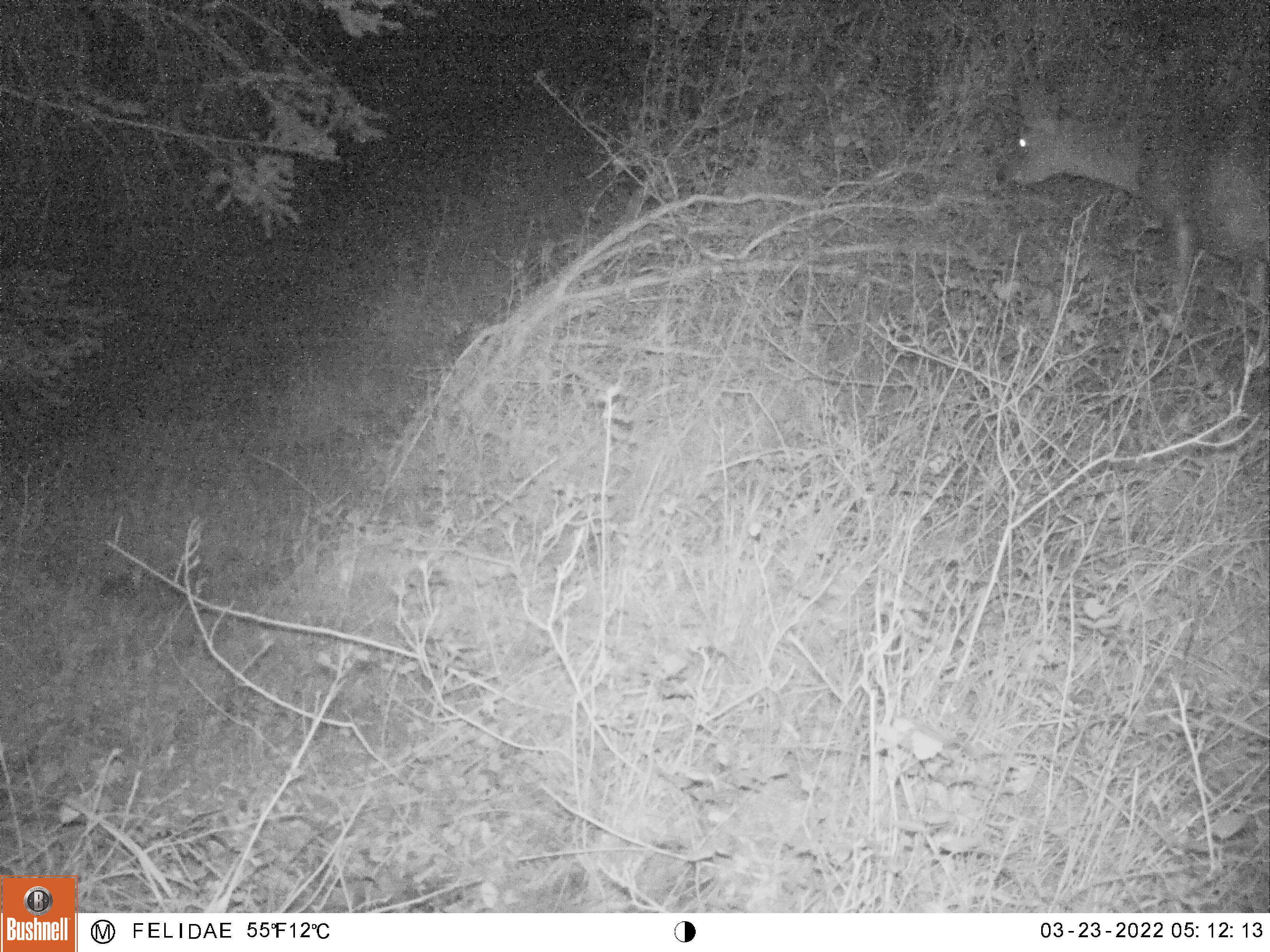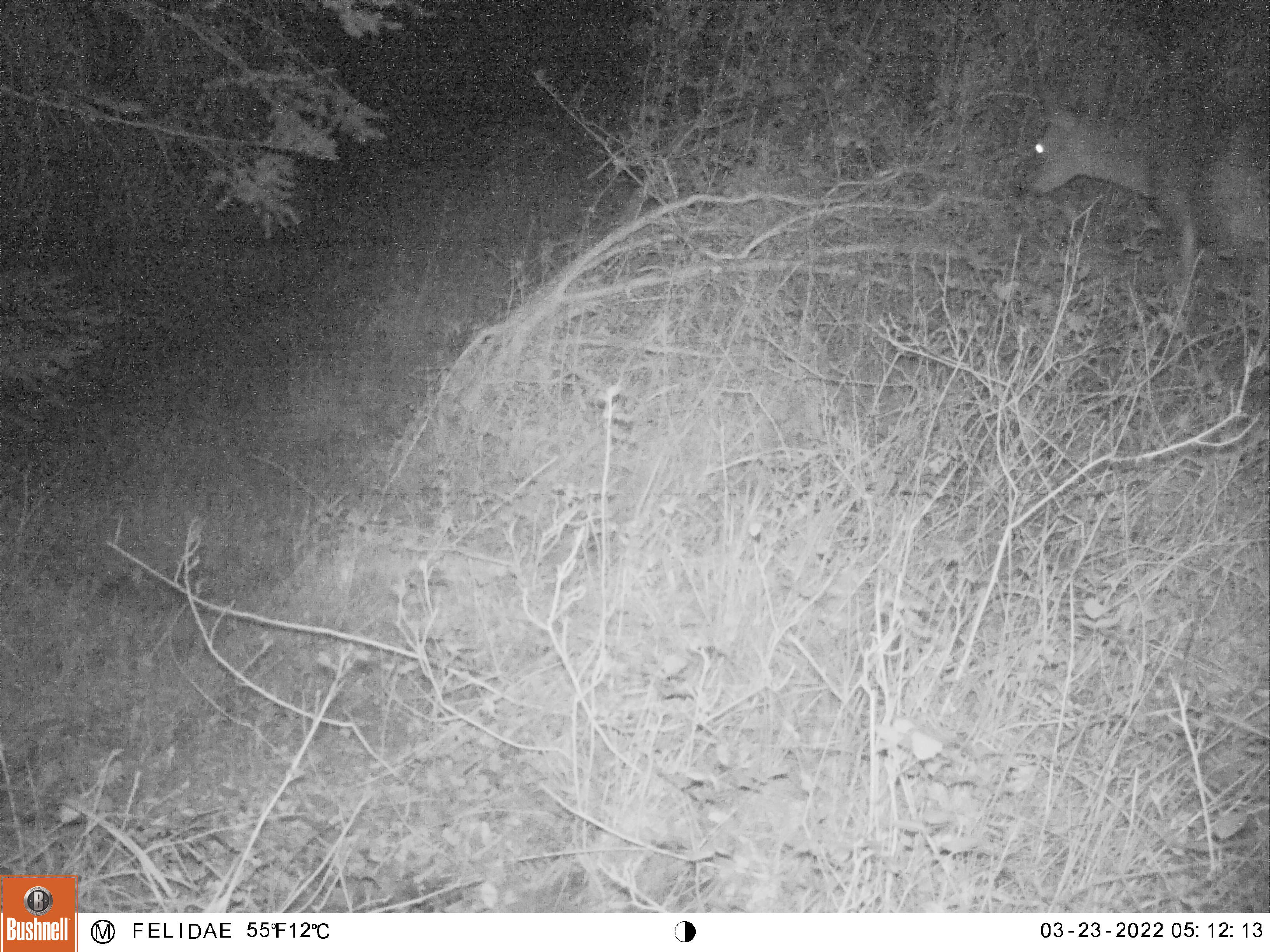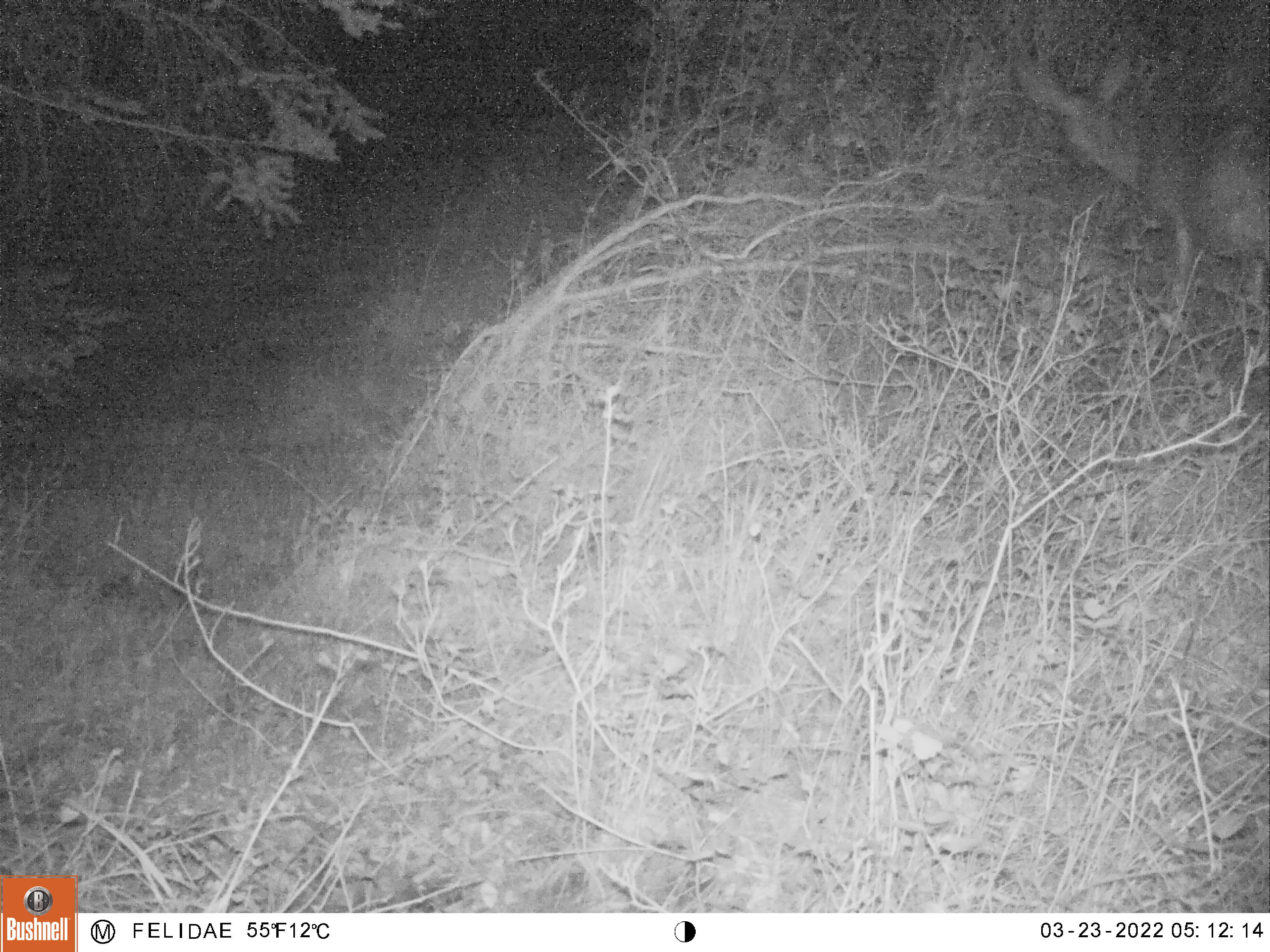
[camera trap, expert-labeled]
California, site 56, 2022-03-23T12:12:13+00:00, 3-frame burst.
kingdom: Animalia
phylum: Chordata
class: Mammalia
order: Artiodactyla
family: Cervidae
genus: Odocoileus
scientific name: Odocoileus hemionus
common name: mule deer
Mule deer (Odocoileus hemionus).